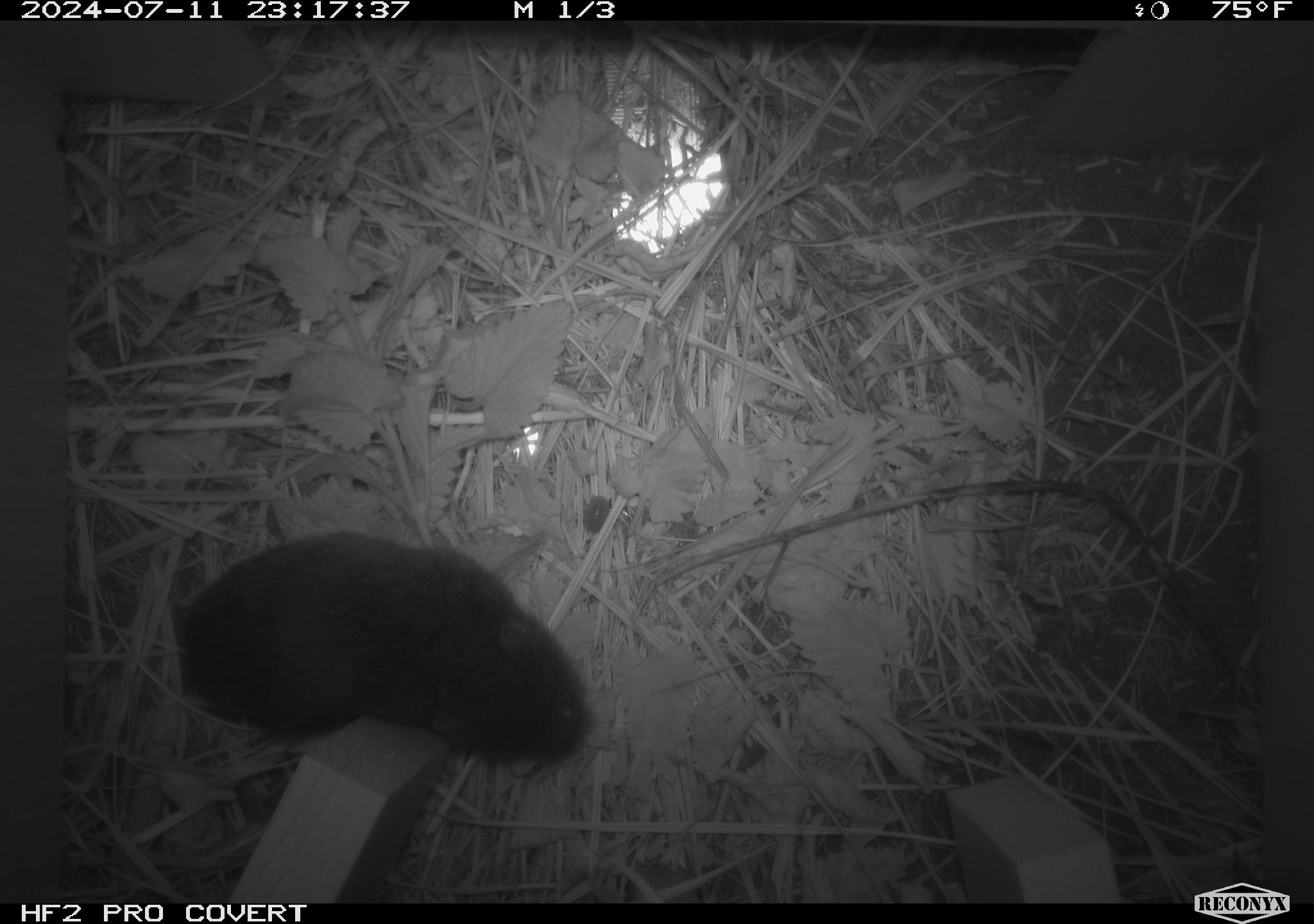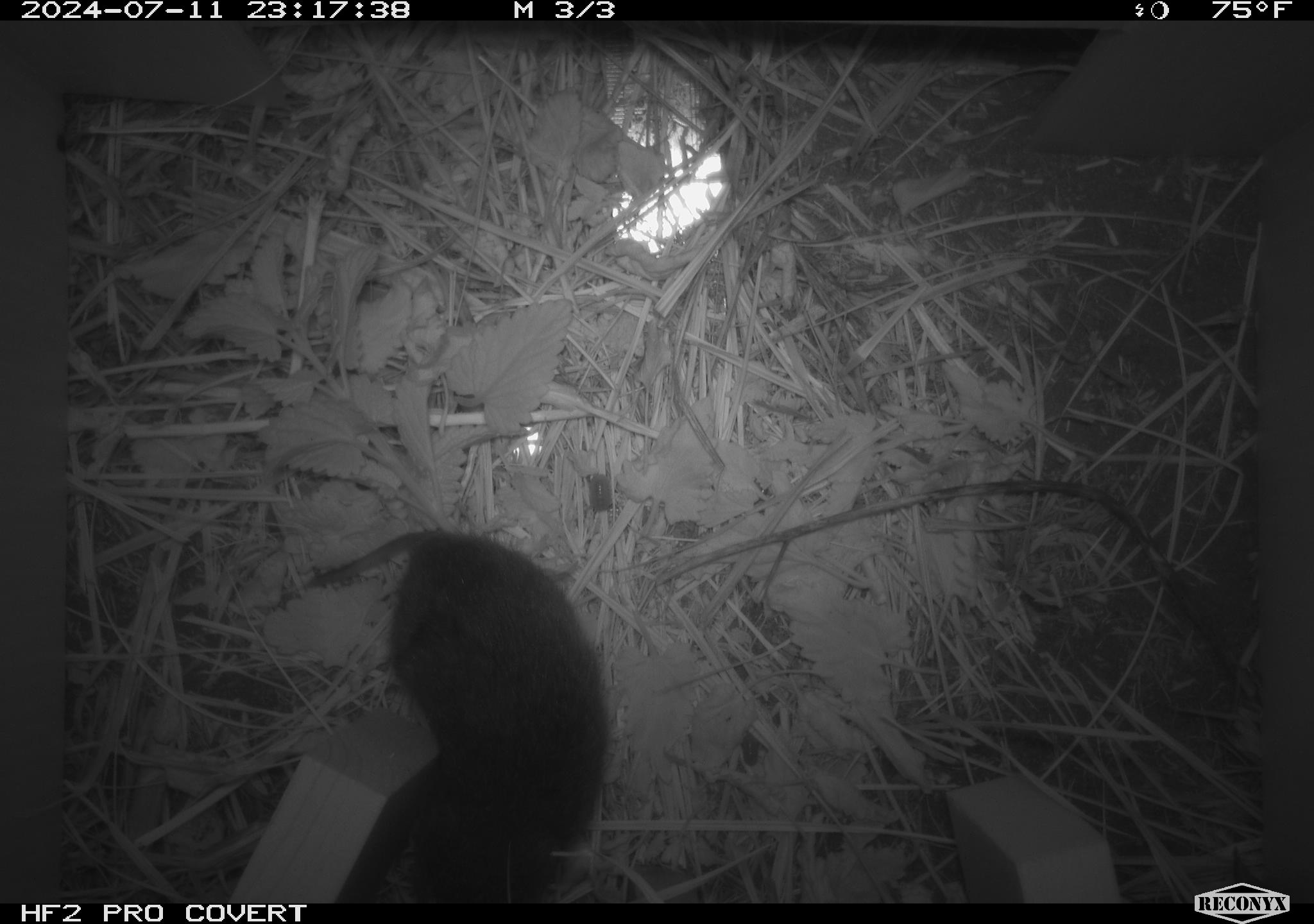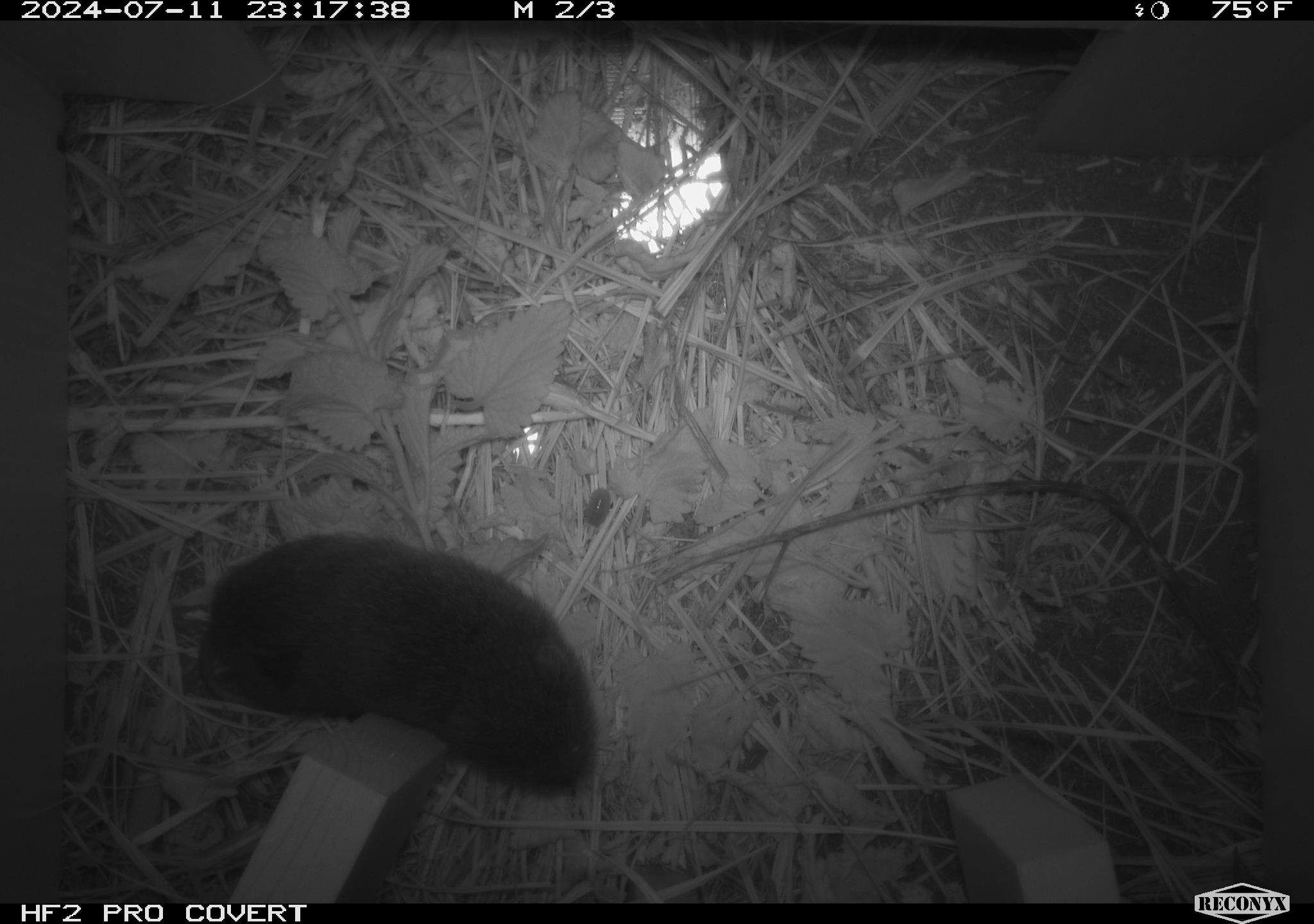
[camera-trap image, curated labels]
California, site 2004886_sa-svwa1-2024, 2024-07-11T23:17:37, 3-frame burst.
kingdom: Animalia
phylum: Chordata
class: Mammalia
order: Rodentia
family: Cricetidae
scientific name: Arvicolinae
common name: voles, lemmings, and muskrats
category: arvicolinae subfamily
Arvicolinae subfamily (voles, lemmings, and muskrats) (Arvicolinae).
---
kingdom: Animalia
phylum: Arthropoda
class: Malacostraca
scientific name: Malacostraca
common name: amphipods, crabs, isopods, krill, lobsters and shrimps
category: malacostracan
Malacostracan (amphipods, crabs, isopods, krill, lobsters and shrimps) (Malacostraca).